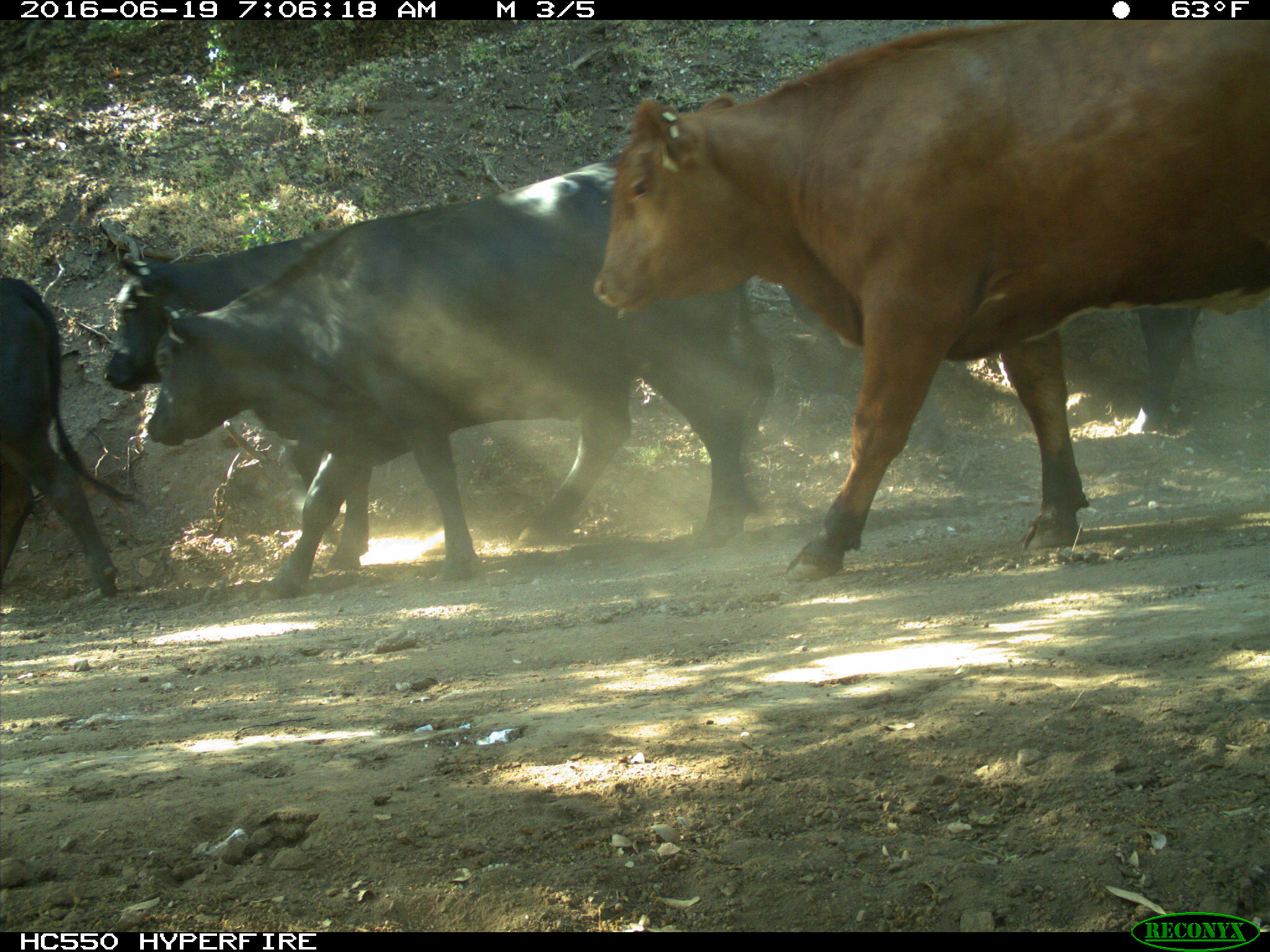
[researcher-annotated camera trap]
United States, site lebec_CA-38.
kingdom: Animalia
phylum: Chordata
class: Mammalia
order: Artiodactyla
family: Bovidae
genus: Bos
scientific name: Bos taurus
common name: domestic cow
Bos taurus (domestic cow).